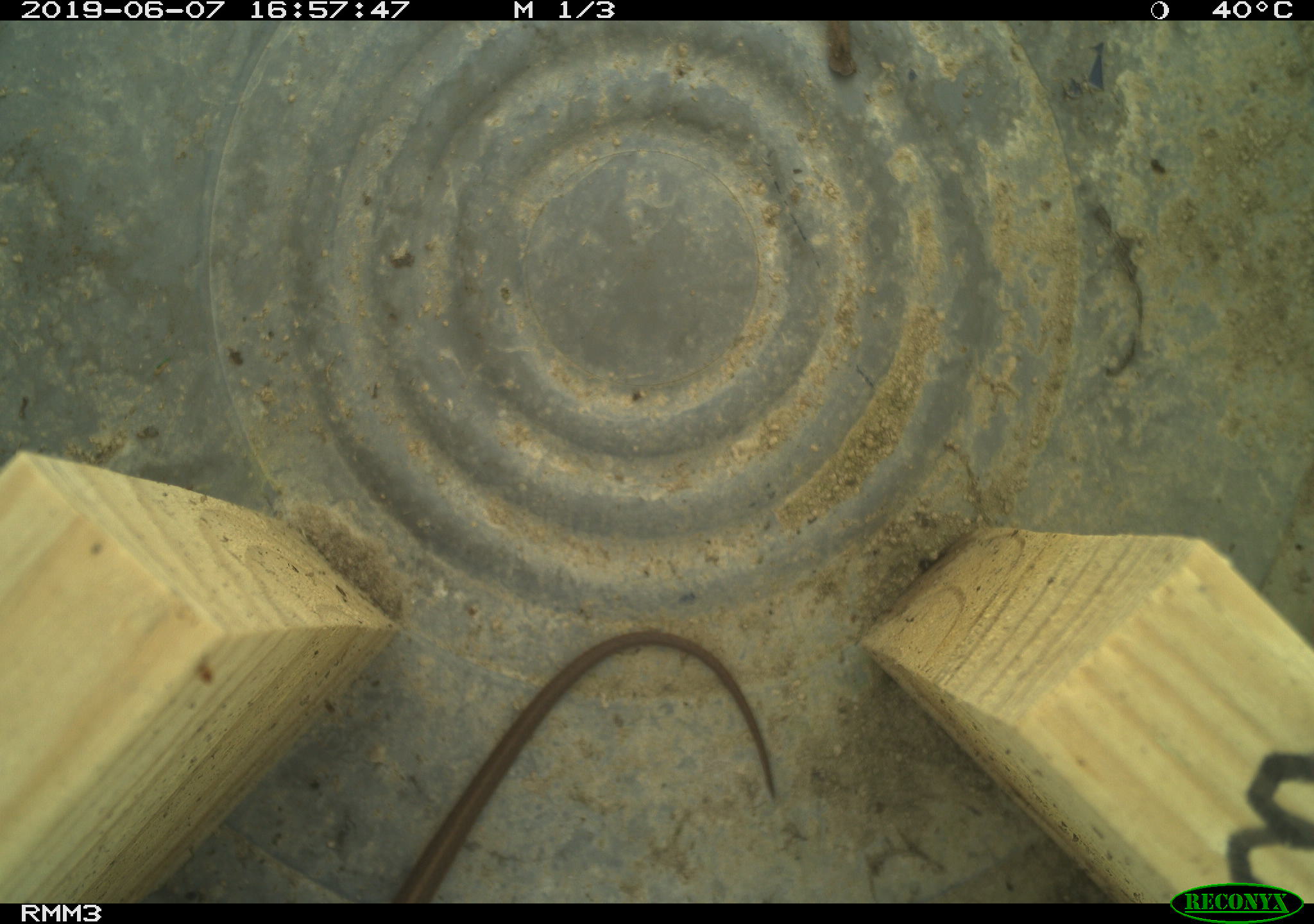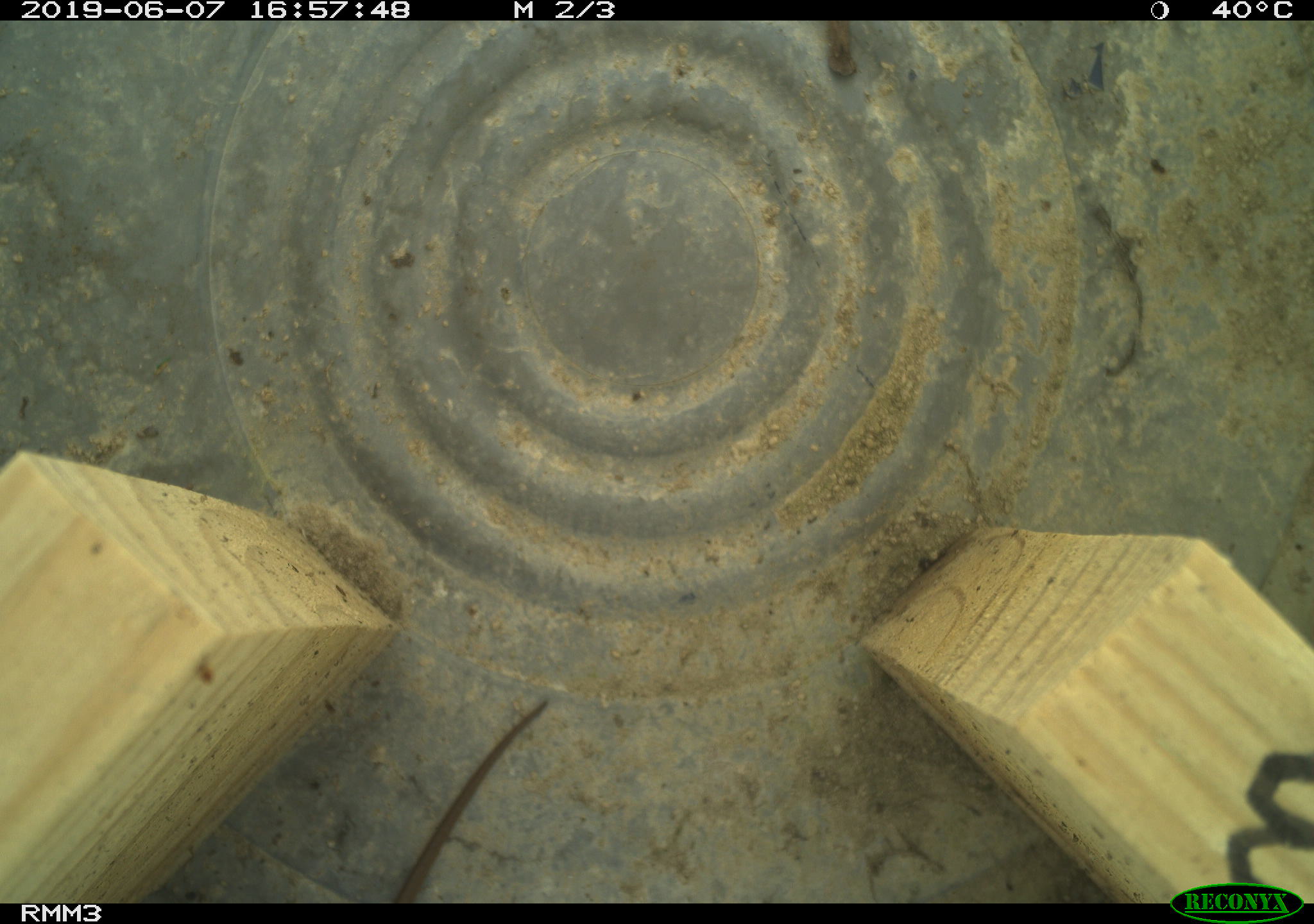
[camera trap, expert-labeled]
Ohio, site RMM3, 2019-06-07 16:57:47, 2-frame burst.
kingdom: Animalia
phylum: Chordata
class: Reptilia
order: Squamata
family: Colubridae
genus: Thamnophis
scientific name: Thamnophis sirtalis sirtalis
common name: eastern gartersnake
Eastern gartersnake (Thamnophis sirtalis sirtalis).